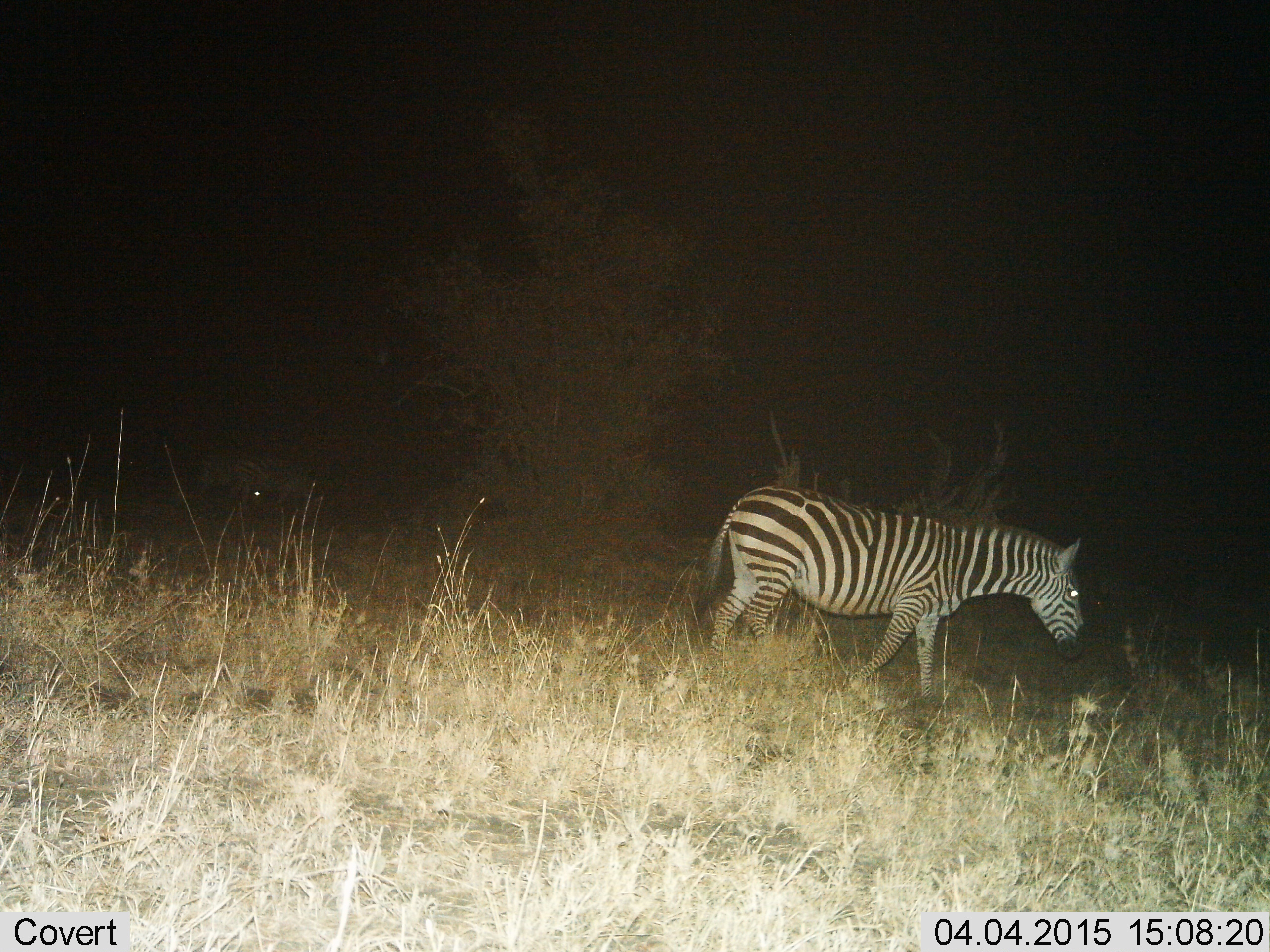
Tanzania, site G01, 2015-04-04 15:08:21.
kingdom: Animalia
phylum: Chordata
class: Mammalia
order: Perissodactyla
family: Equidae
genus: Equus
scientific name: Equus quagga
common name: plains zebra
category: zebra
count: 1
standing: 10%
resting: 0%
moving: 90%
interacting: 0%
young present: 0%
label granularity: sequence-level